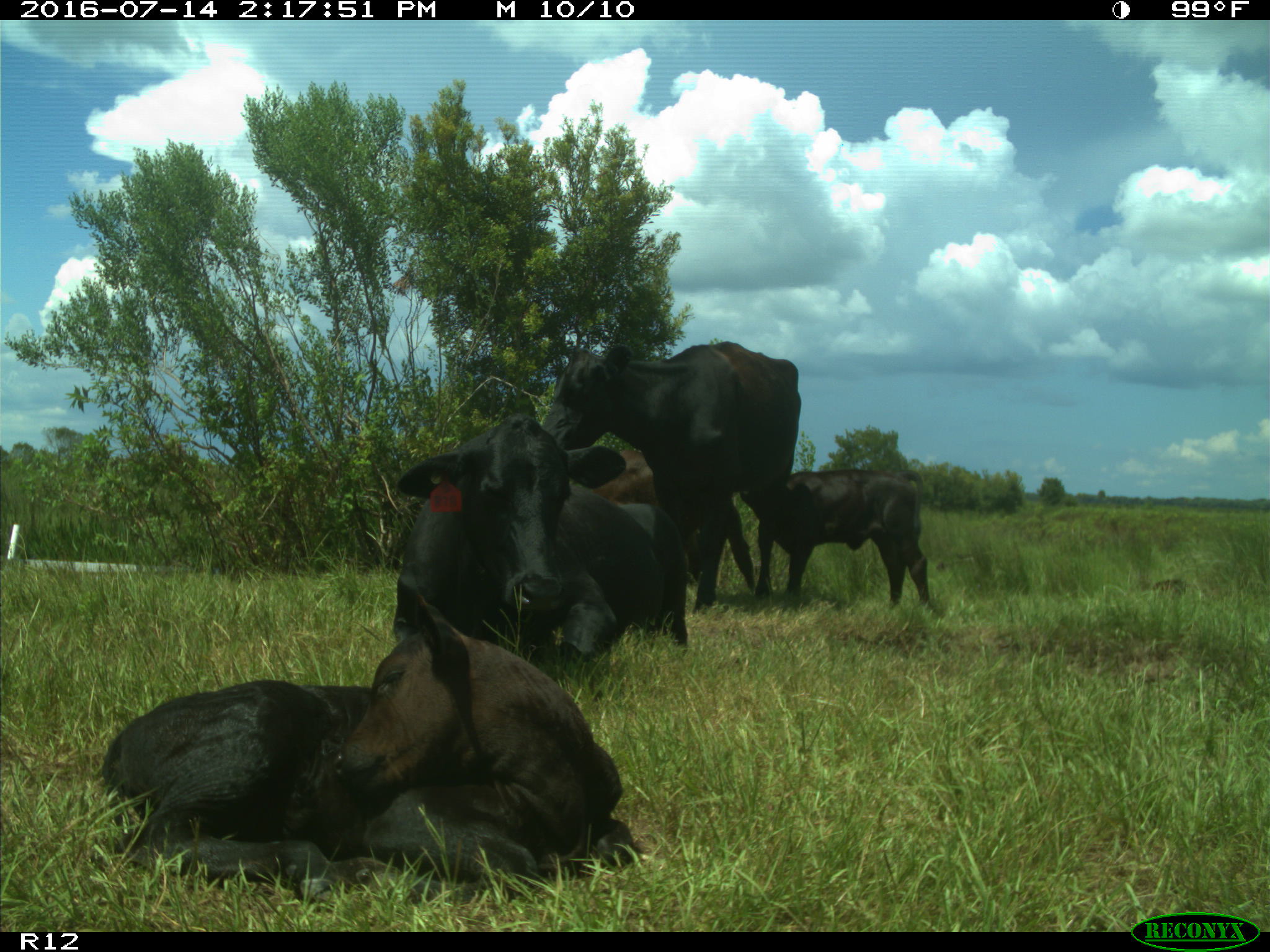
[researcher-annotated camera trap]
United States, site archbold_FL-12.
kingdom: Animalia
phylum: Chordata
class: Mammalia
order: Artiodactyla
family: Bovidae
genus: Bos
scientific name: Bos taurus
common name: domestic cow